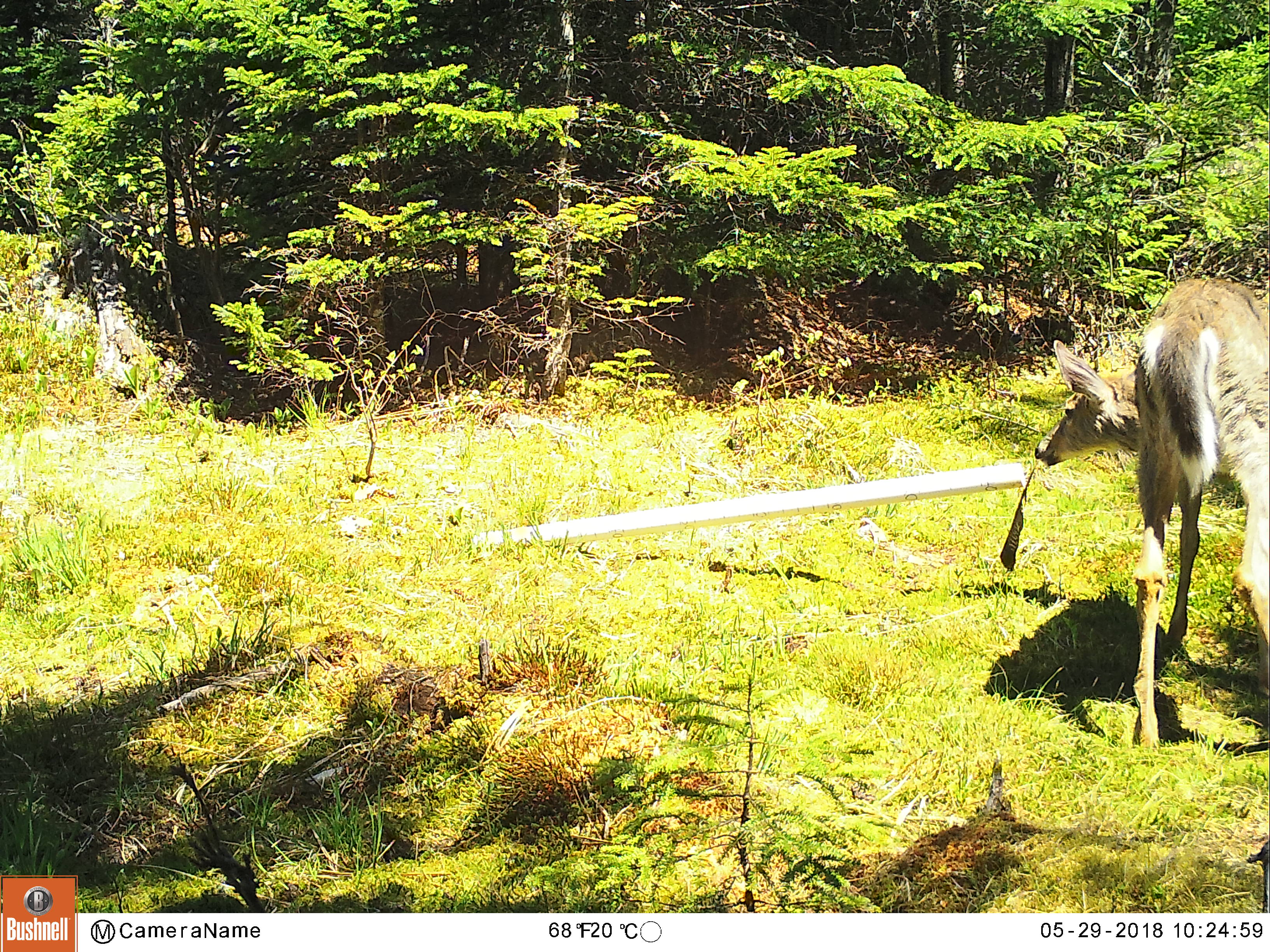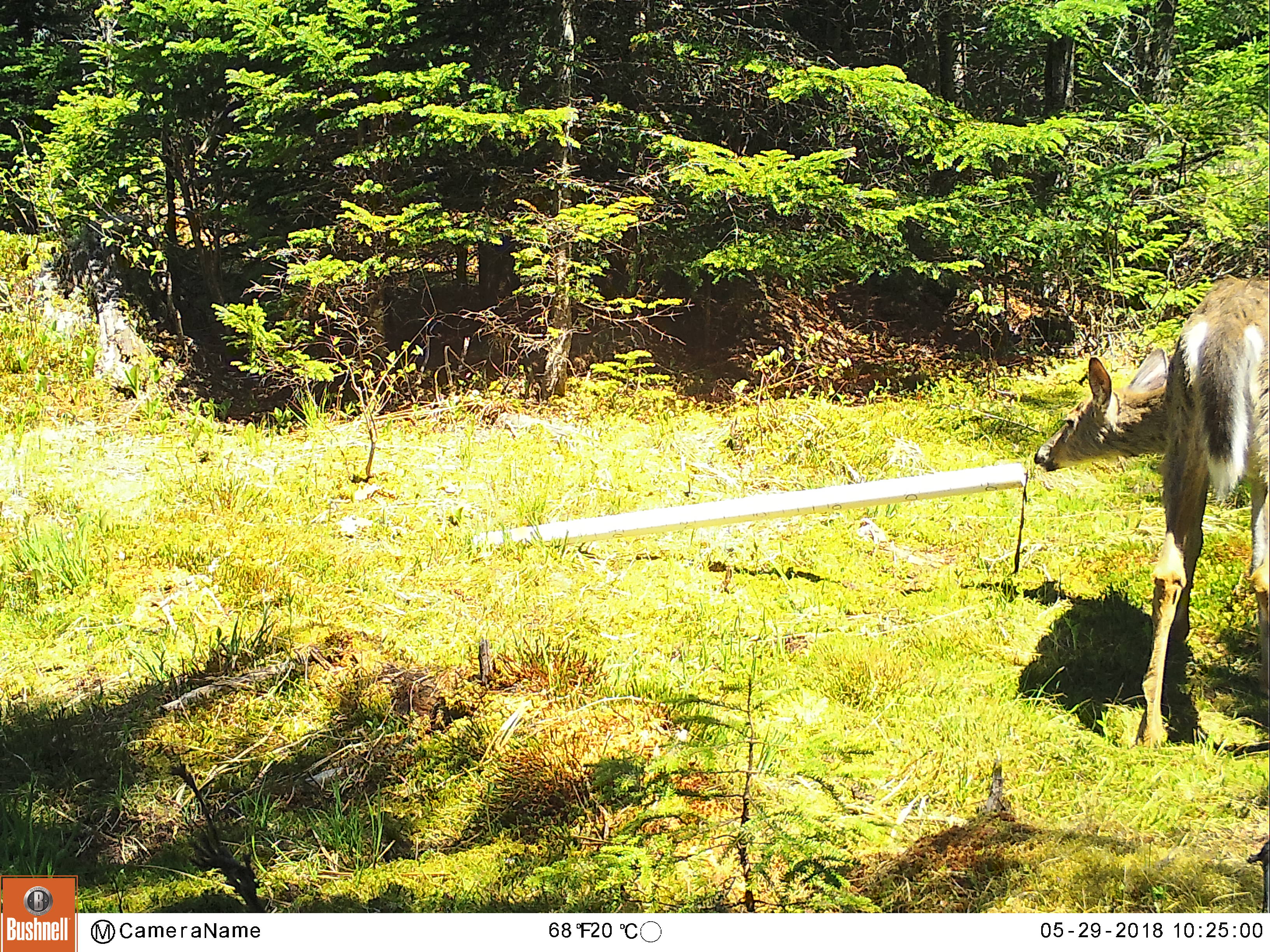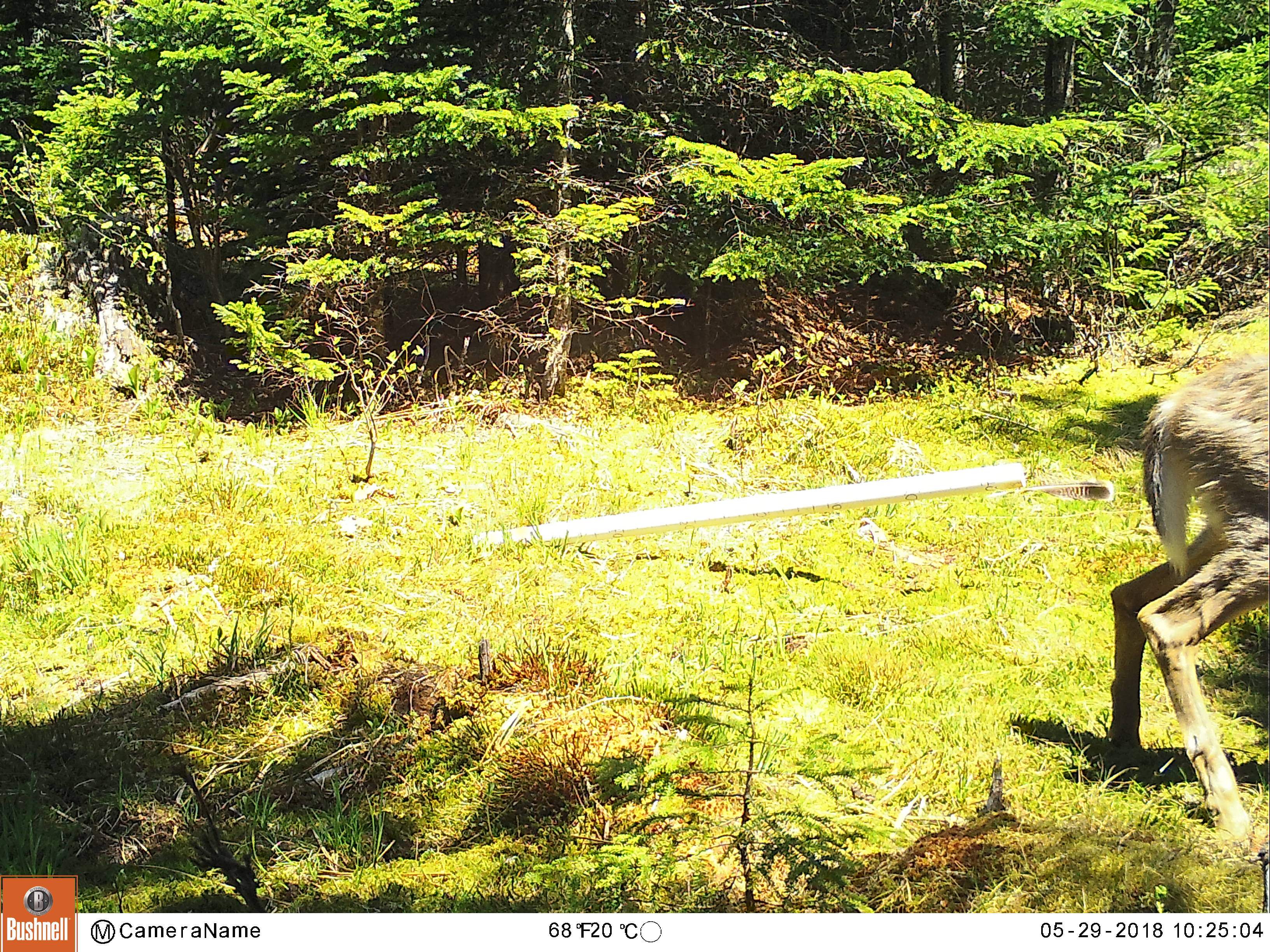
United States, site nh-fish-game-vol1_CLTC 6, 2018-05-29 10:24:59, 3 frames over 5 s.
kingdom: Animalia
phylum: Chordata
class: Mammalia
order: Artiodactyla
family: Cervidae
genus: Odocoileus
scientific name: Odocoileus virginianus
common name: white-tailed deer